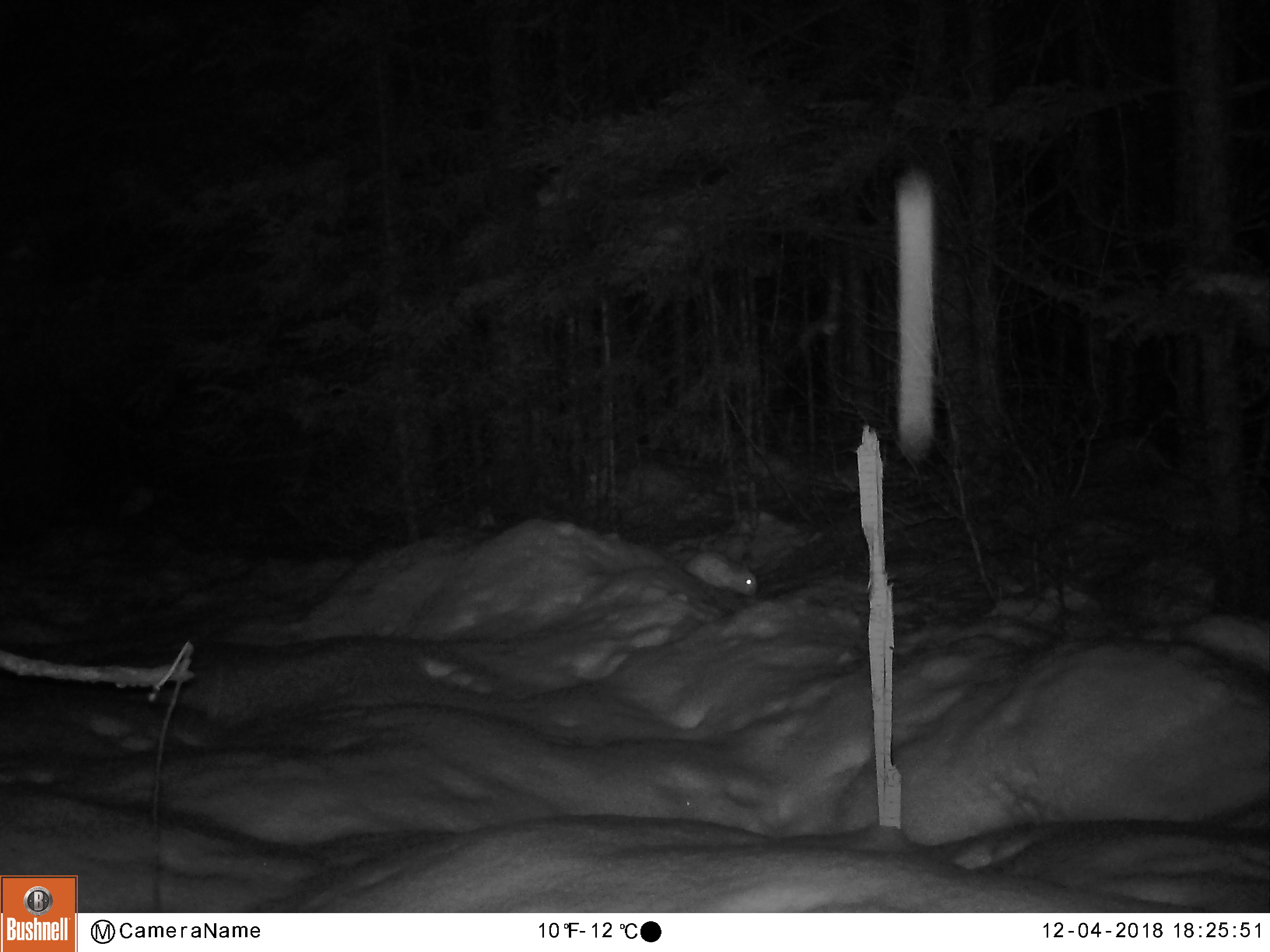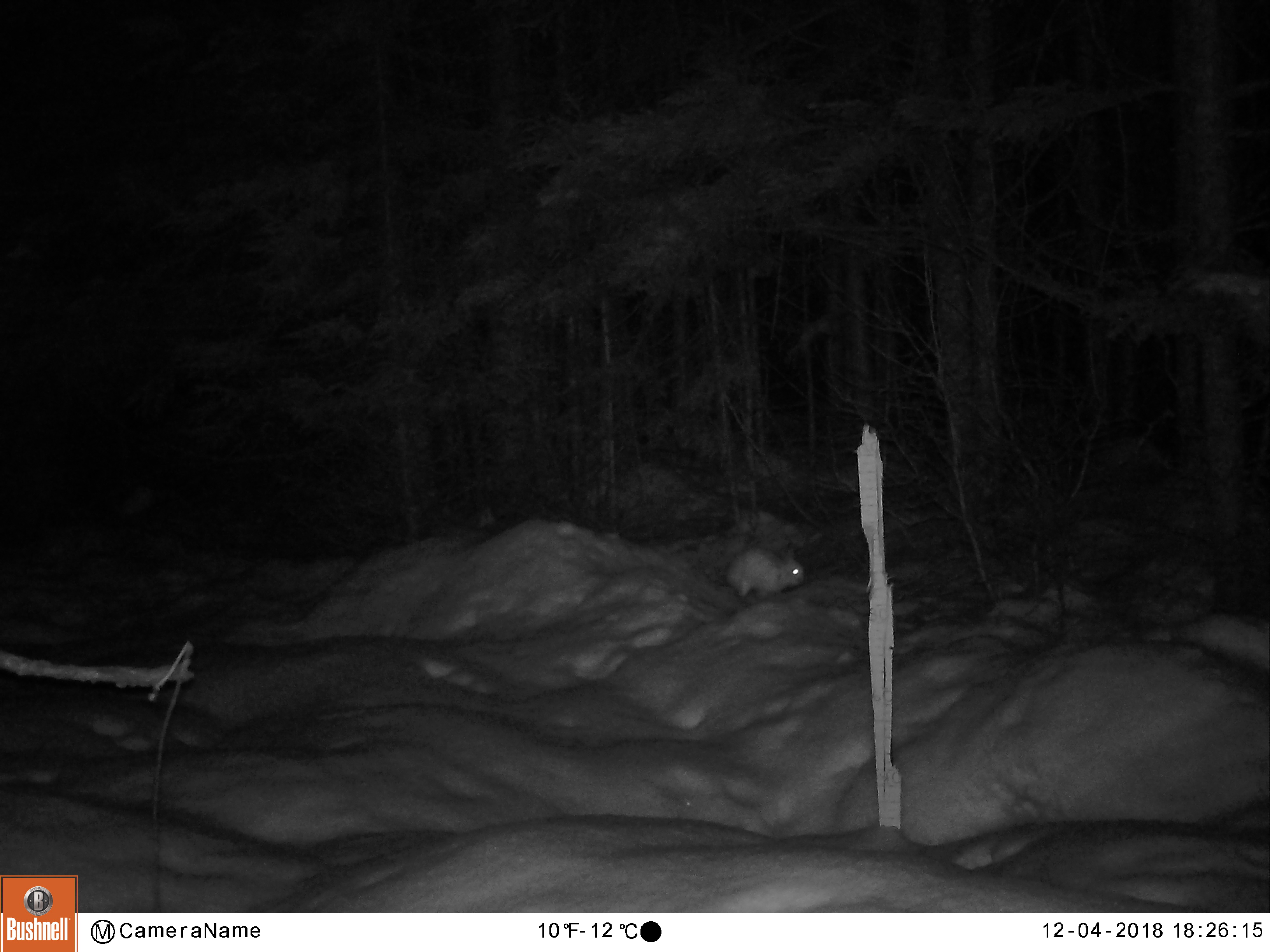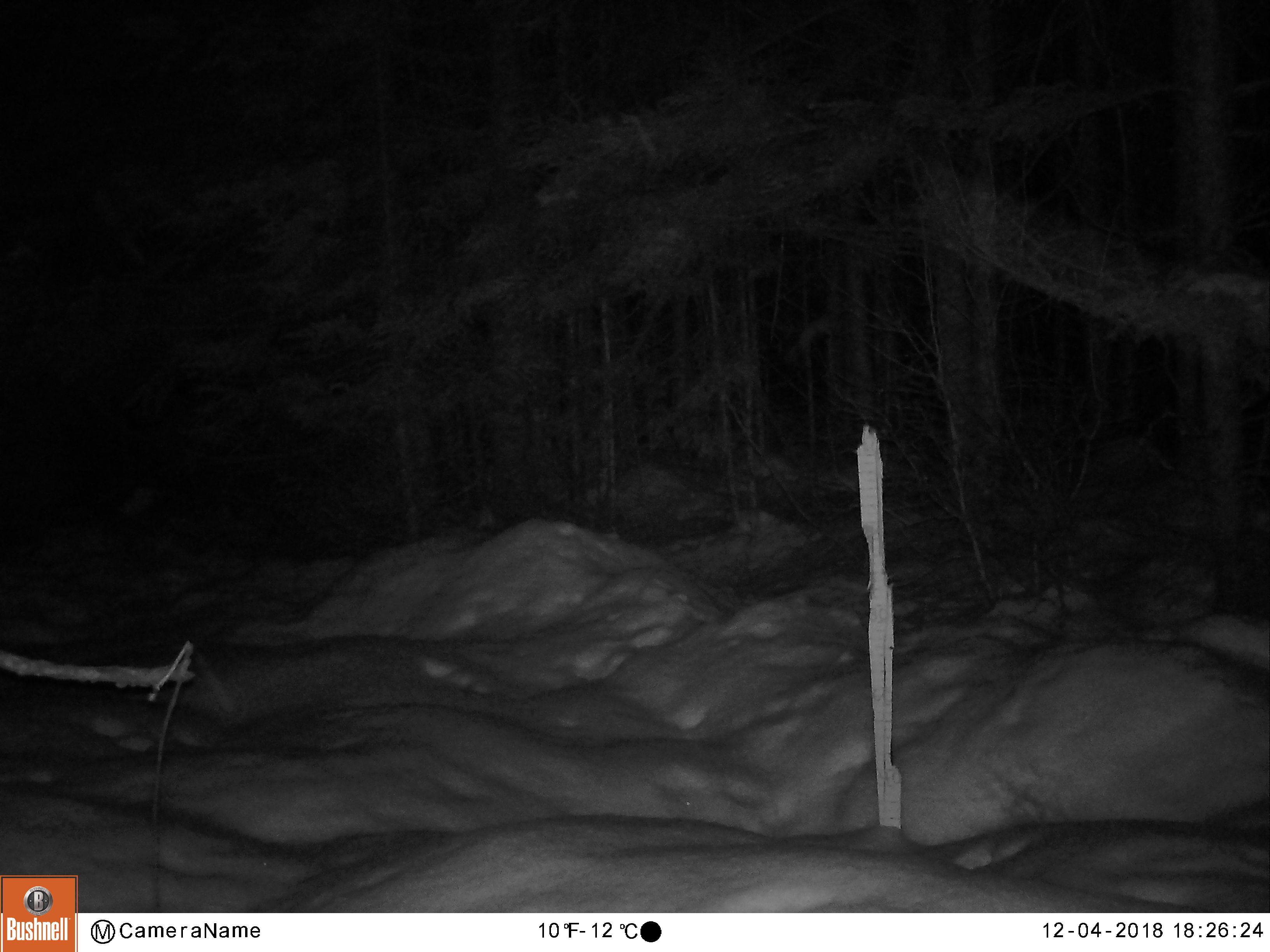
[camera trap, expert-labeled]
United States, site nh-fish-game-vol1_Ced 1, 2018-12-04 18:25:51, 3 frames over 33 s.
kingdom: Animalia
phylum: Chordata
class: Mammalia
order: Lagomorpha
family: Leporidae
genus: Lepus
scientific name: Lepus americanus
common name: snowshoe hare